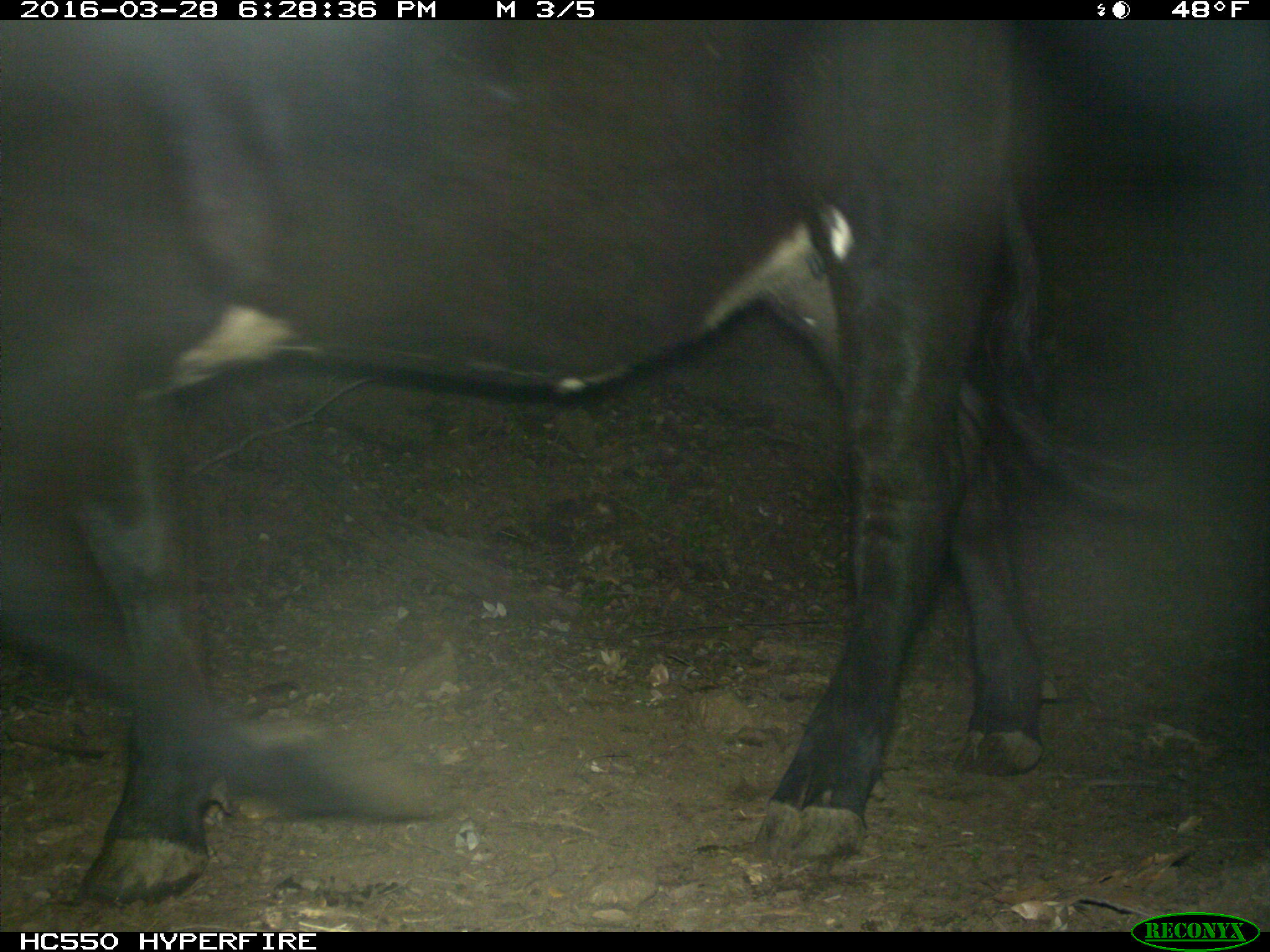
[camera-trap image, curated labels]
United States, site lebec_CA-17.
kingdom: Animalia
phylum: Chordata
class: Mammalia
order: Artiodactyla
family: Bovidae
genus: Bos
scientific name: Bos taurus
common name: domestic cow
Bos taurus (domestic cow).